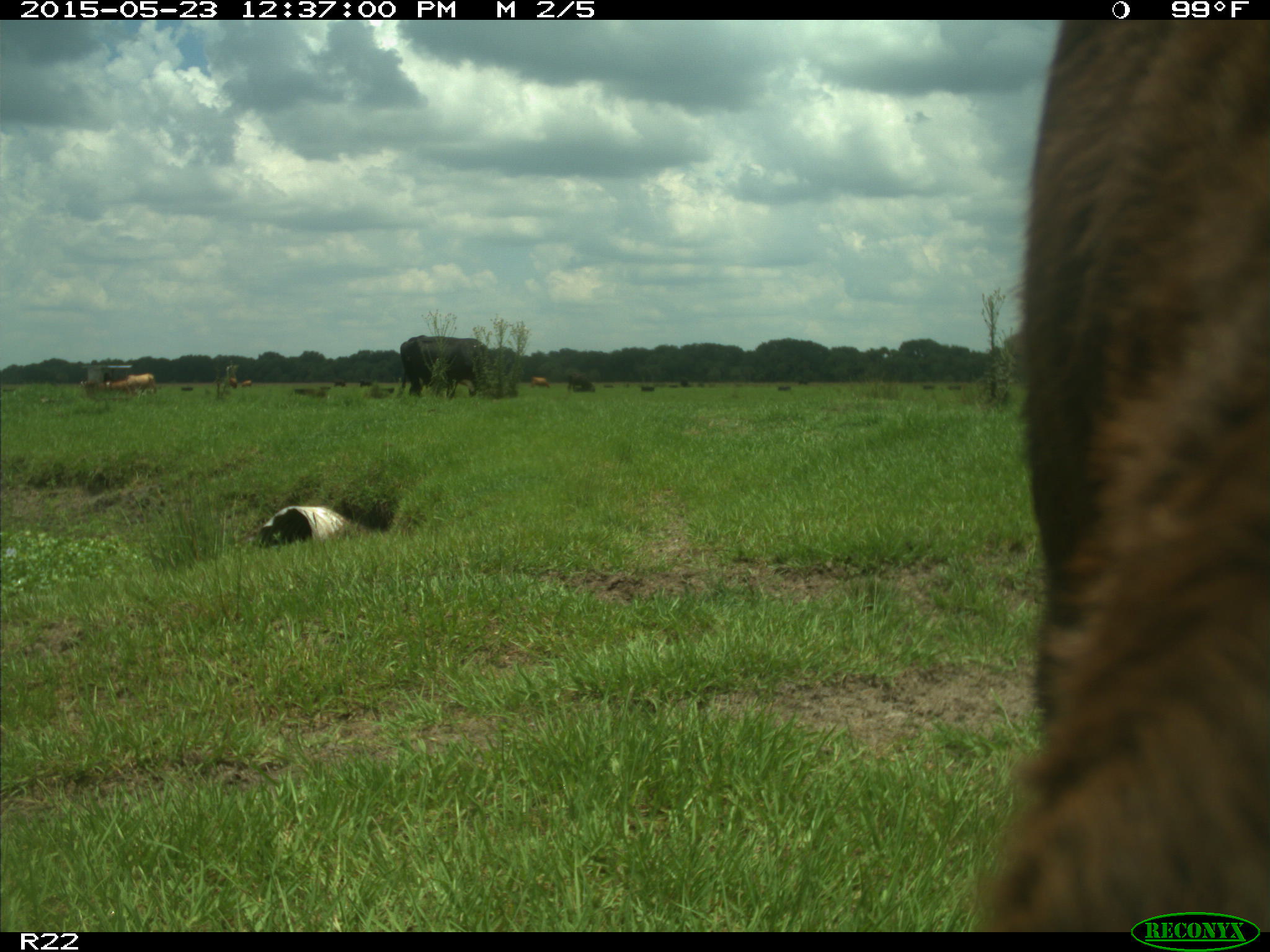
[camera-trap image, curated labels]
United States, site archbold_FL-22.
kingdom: Animalia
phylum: Chordata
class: Mammalia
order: Artiodactyla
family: Bovidae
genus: Bos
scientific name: Bos taurus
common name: domestic cow